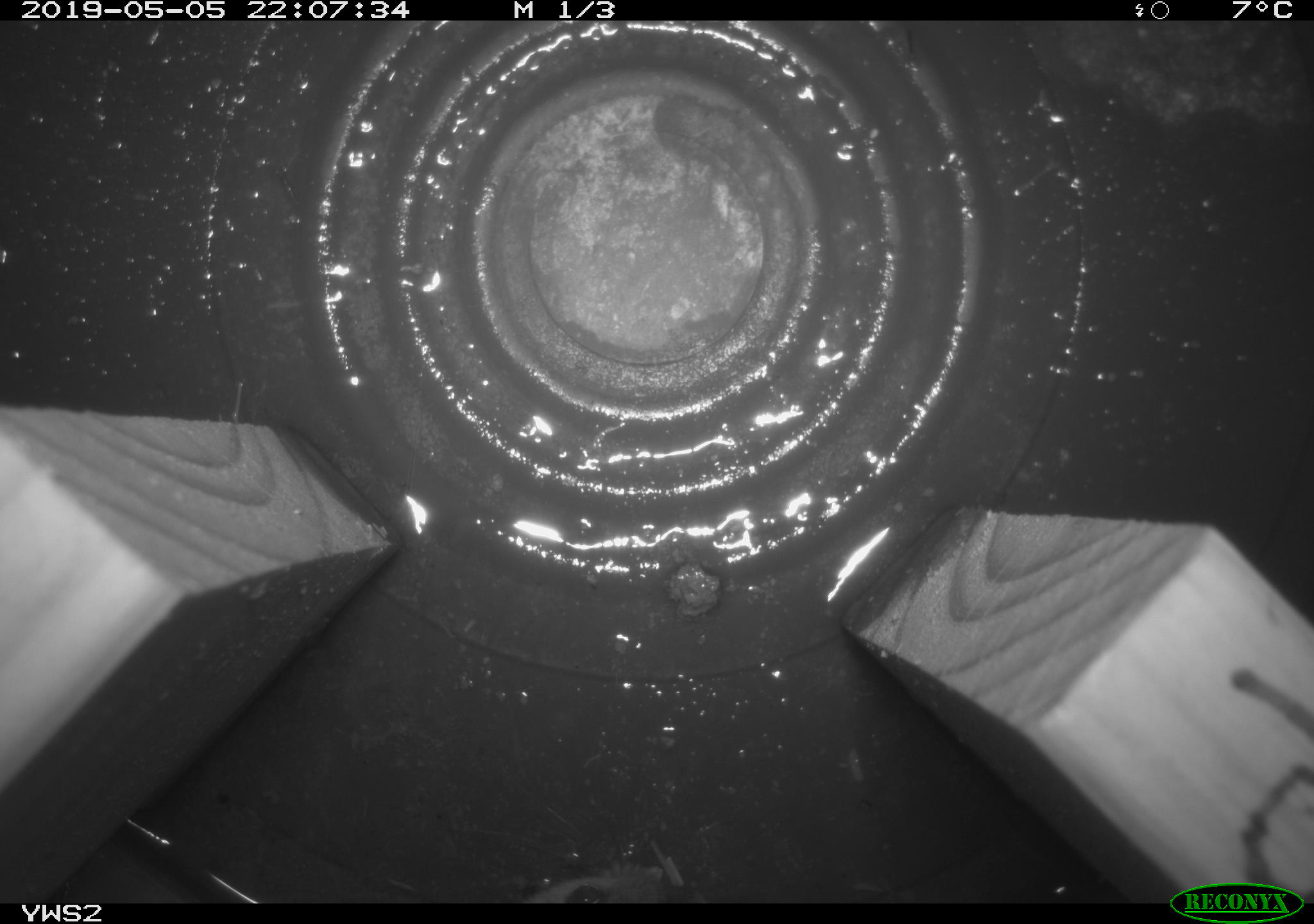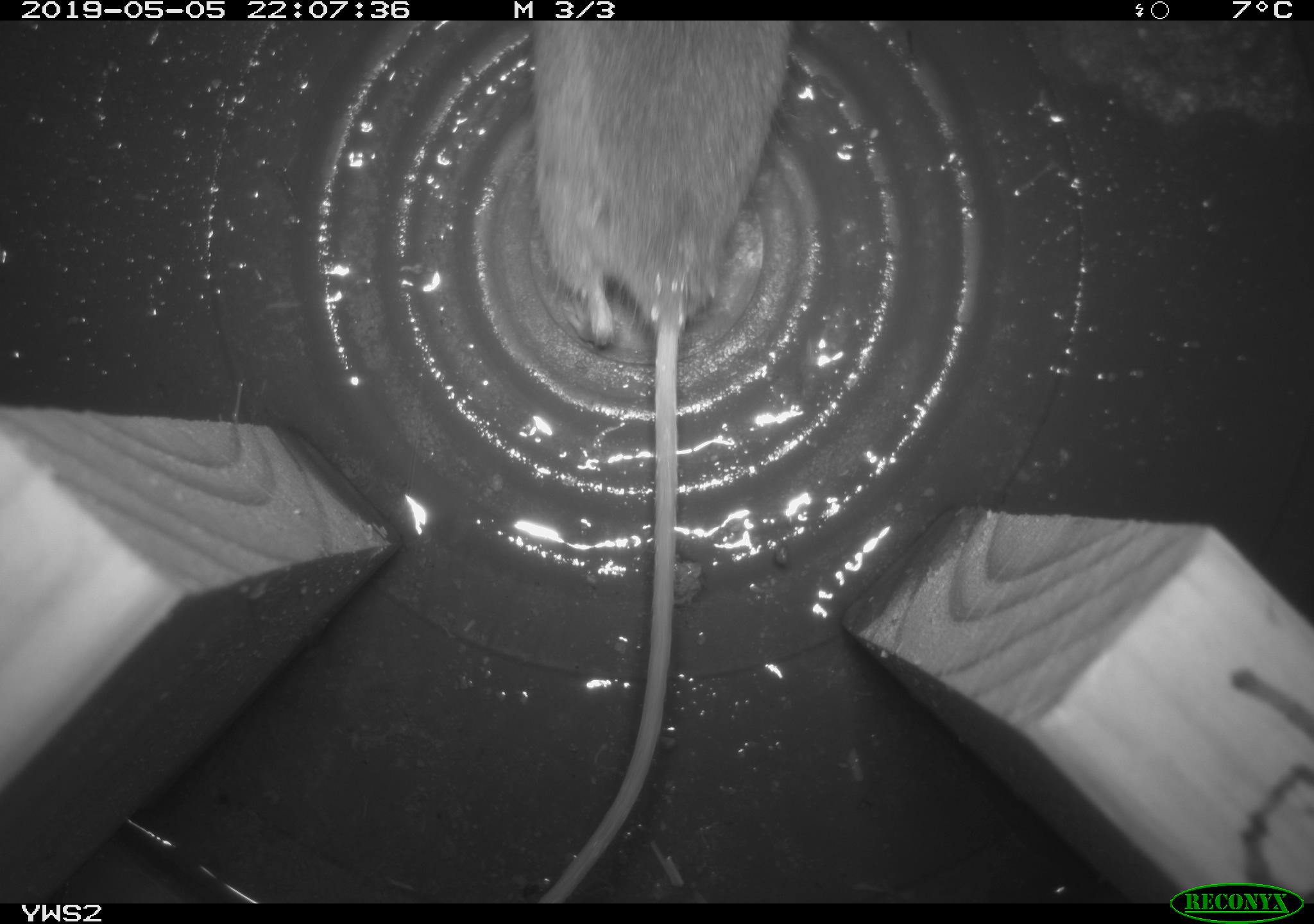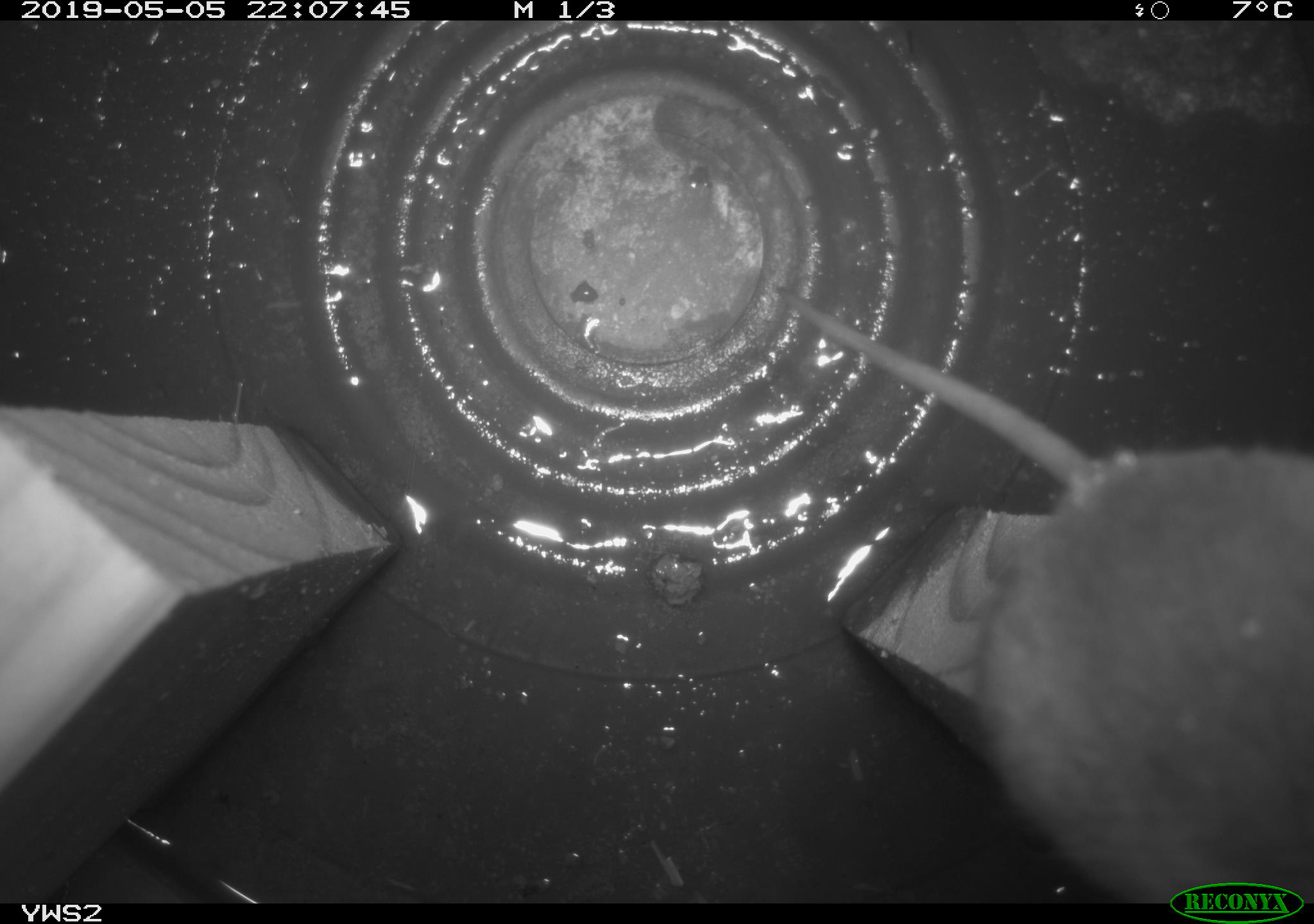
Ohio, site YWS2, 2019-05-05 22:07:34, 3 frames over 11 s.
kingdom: Animalia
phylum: Chordata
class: Mammalia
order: Rodentia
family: Cricetidae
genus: Peromyscus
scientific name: Peromyscus leucopus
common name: white-footed mouse